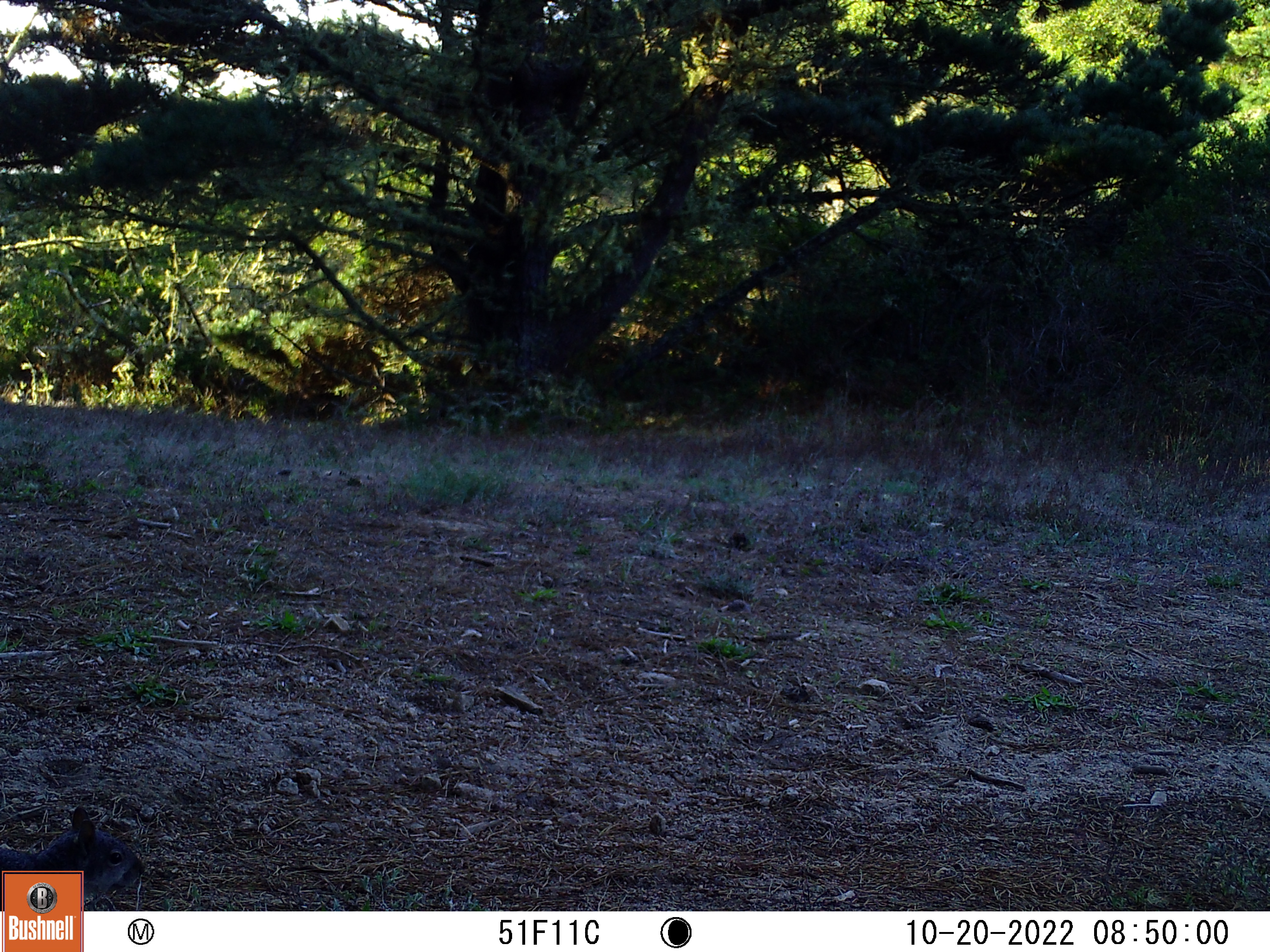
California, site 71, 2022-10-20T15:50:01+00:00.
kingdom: Animalia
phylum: Chordata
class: Mammalia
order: Rodentia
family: Sciuridae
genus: Sciurus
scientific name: Sciurus griseus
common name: western gray squirrel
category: western grey squirrel